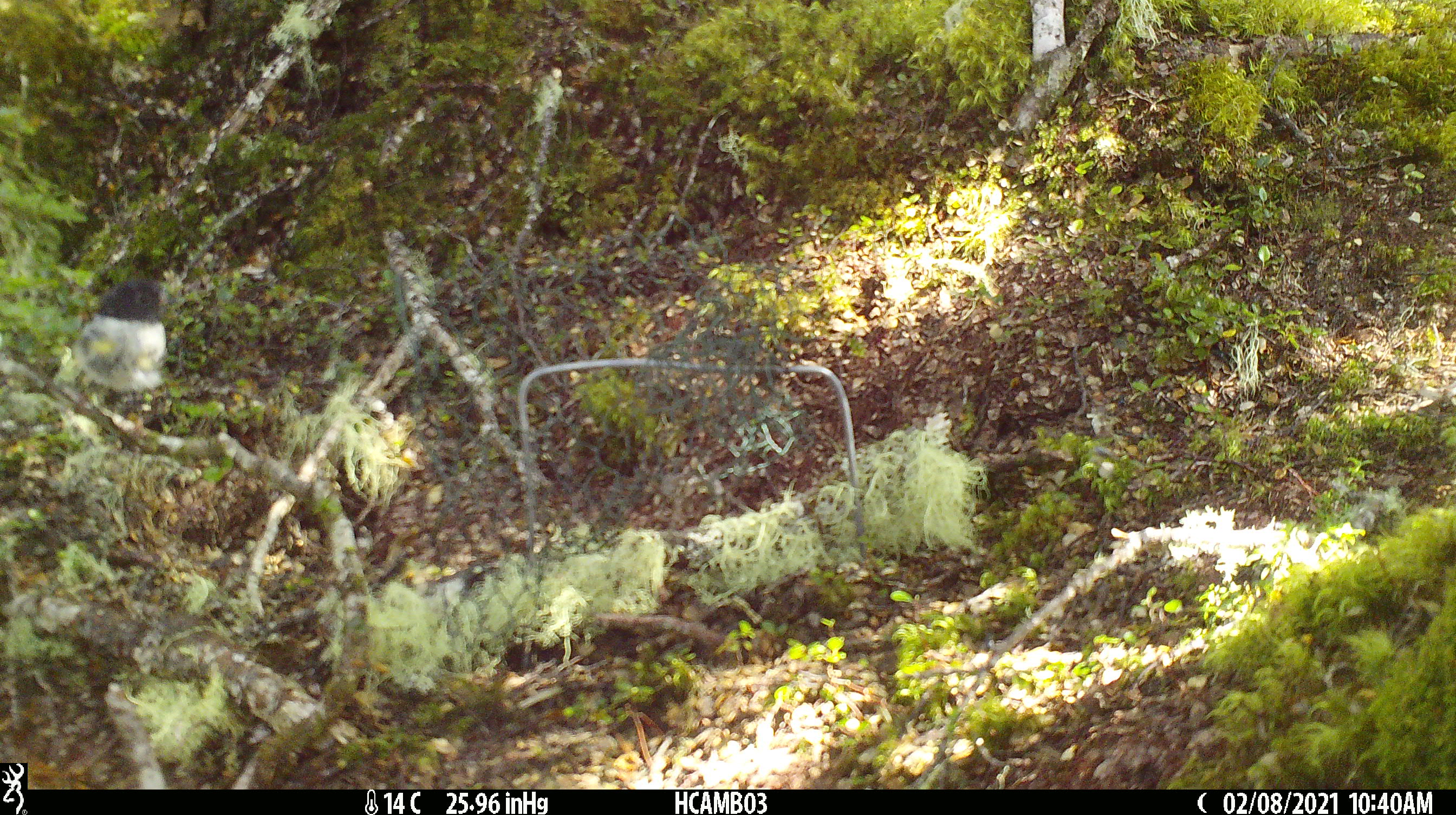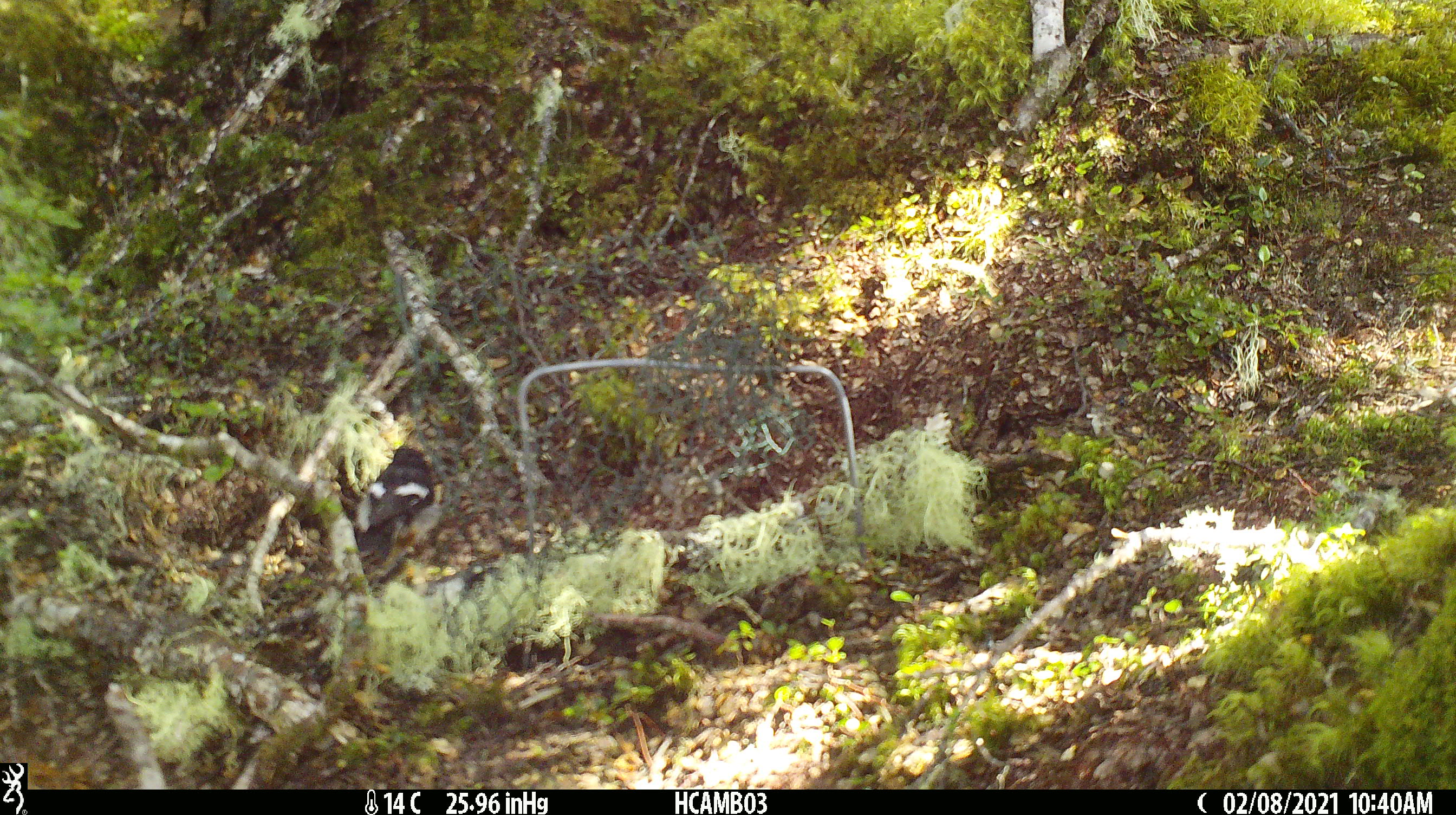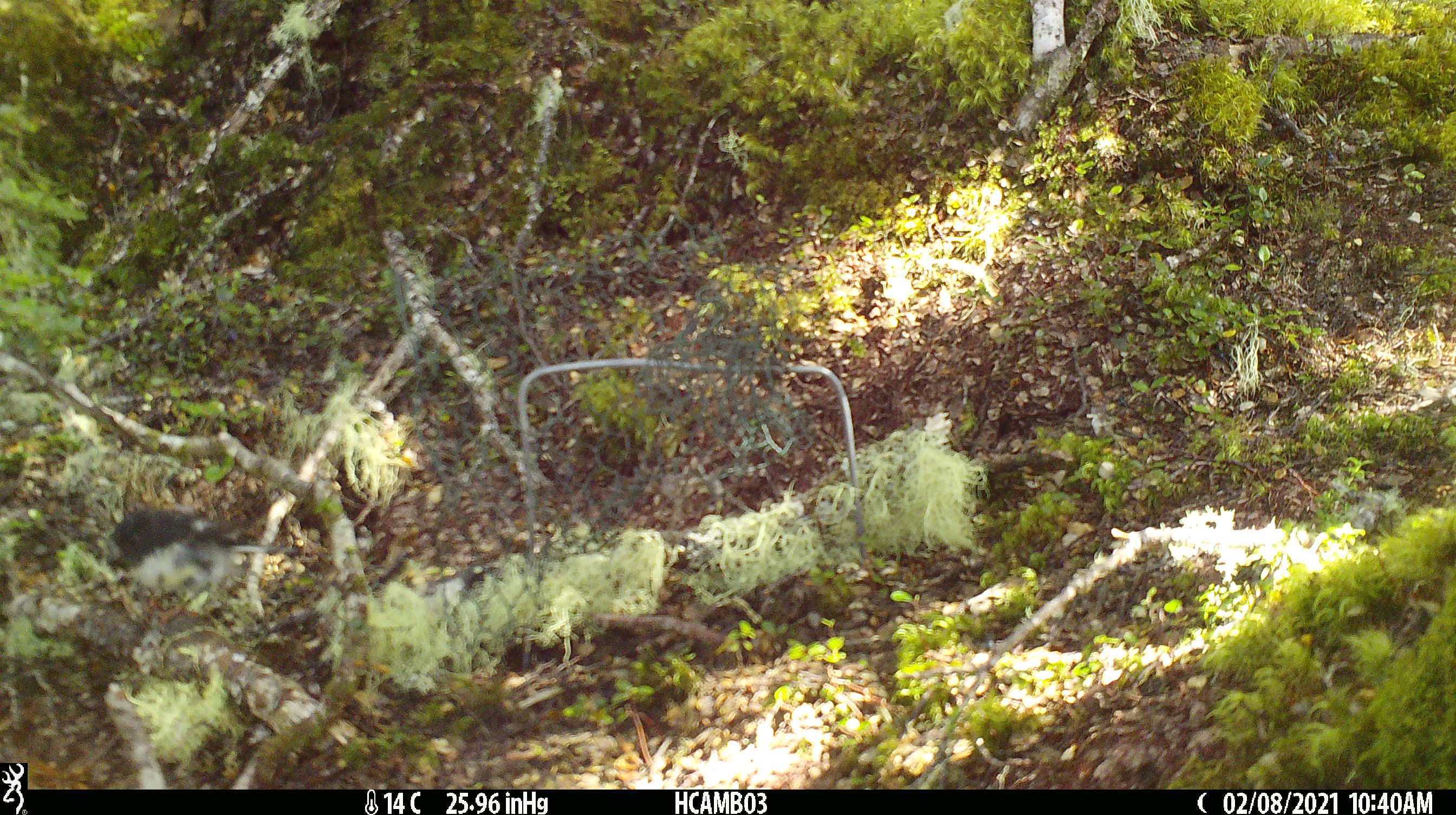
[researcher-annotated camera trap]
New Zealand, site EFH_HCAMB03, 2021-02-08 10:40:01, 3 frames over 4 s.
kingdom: Animalia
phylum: Chordata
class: Aves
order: Passeriformes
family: Petroicidae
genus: Petroica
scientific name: Petroica macrocephala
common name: tomtit